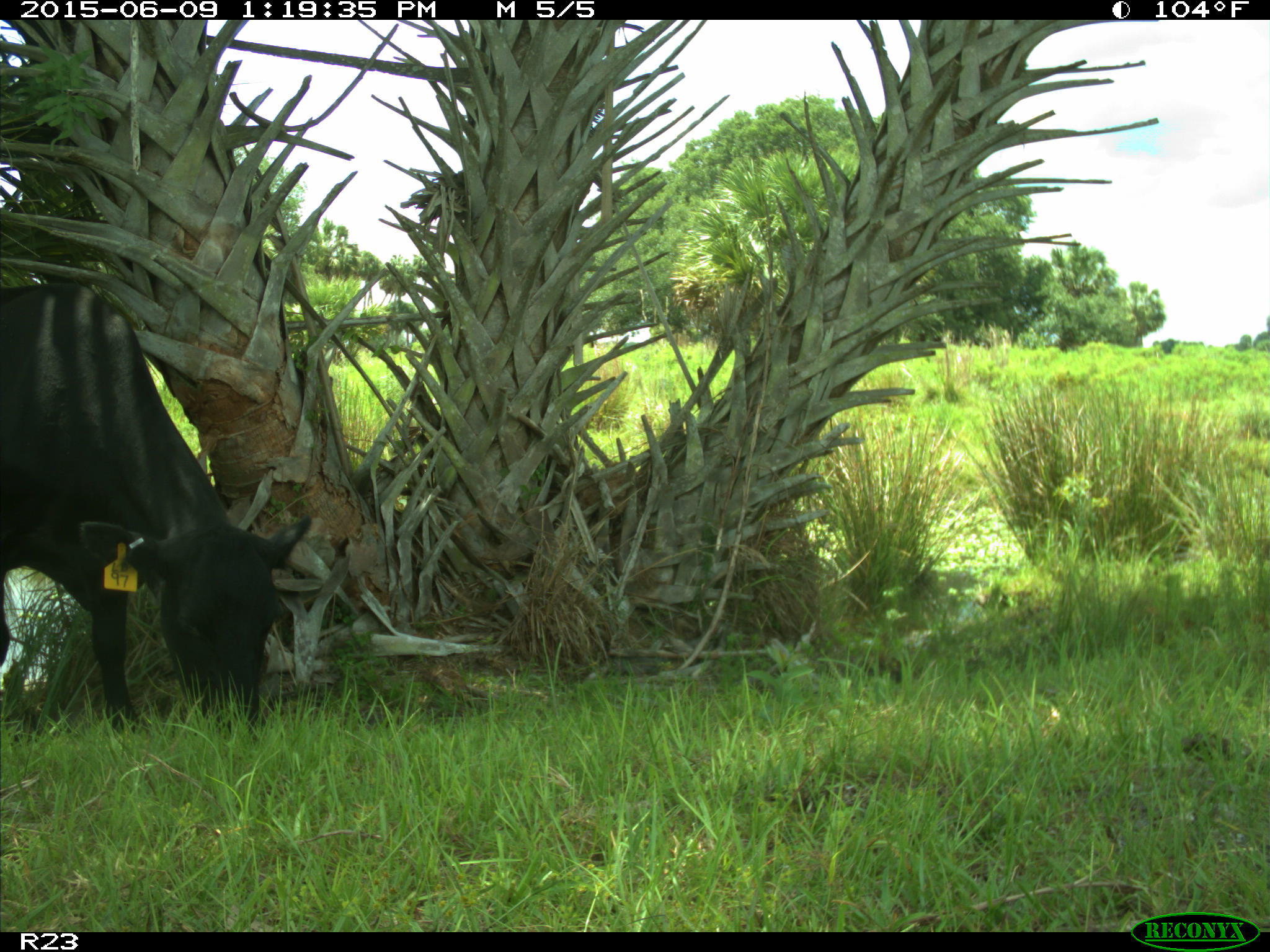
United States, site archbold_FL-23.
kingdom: Animalia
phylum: Chordata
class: Mammalia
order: Artiodactyla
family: Bovidae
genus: Bos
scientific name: Bos taurus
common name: domestic cow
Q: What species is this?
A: Bos taurus (domestic cow).